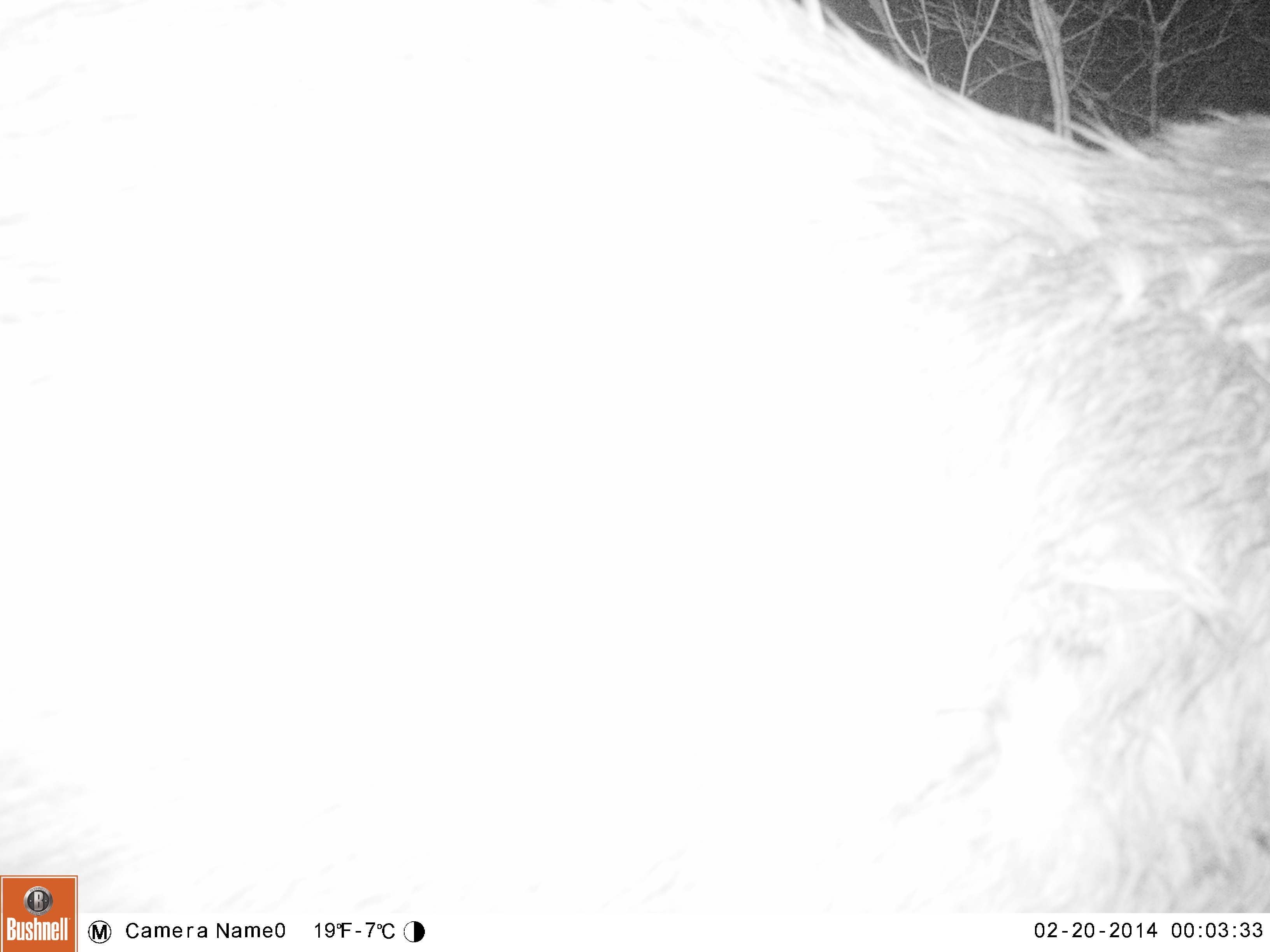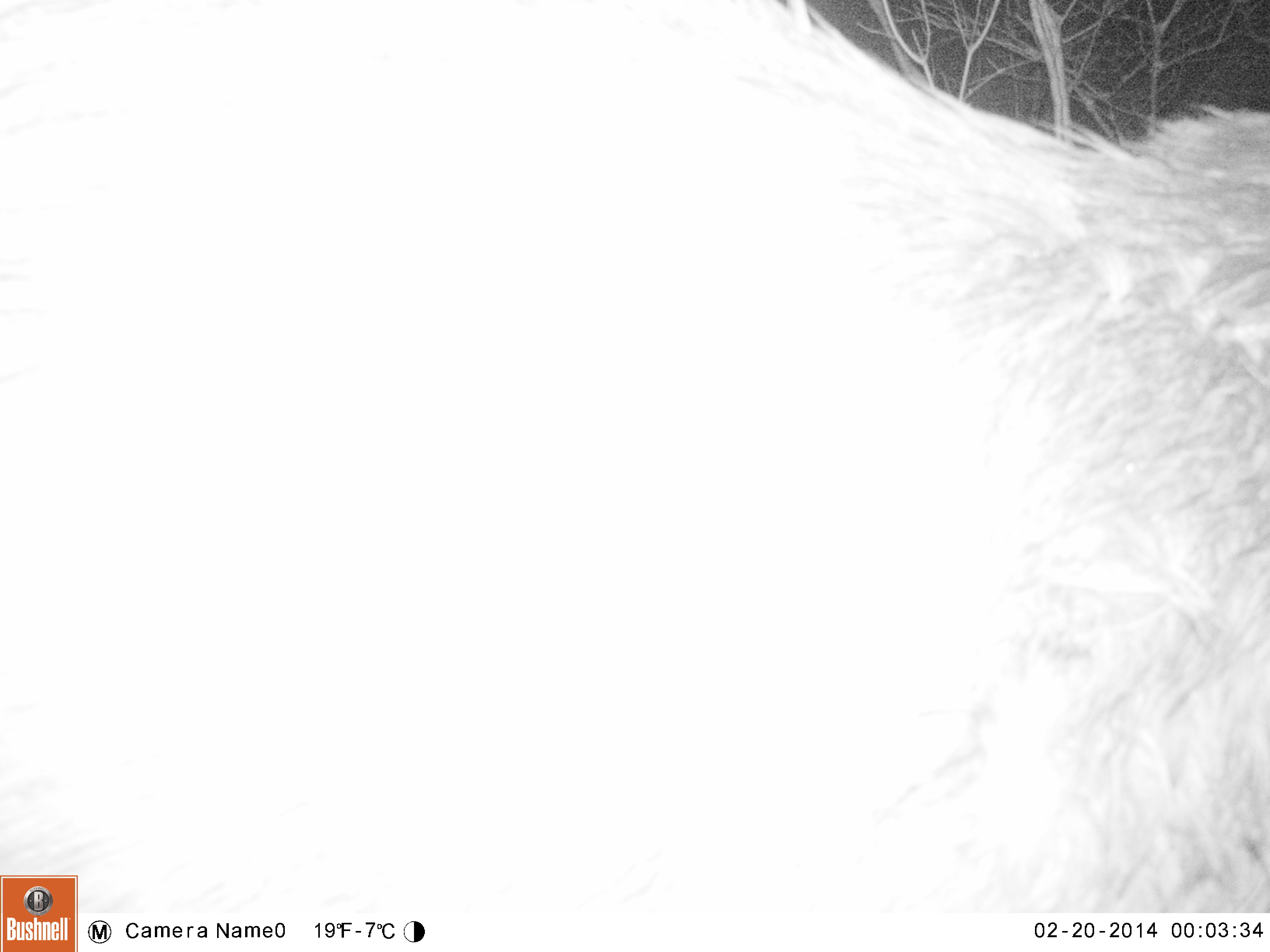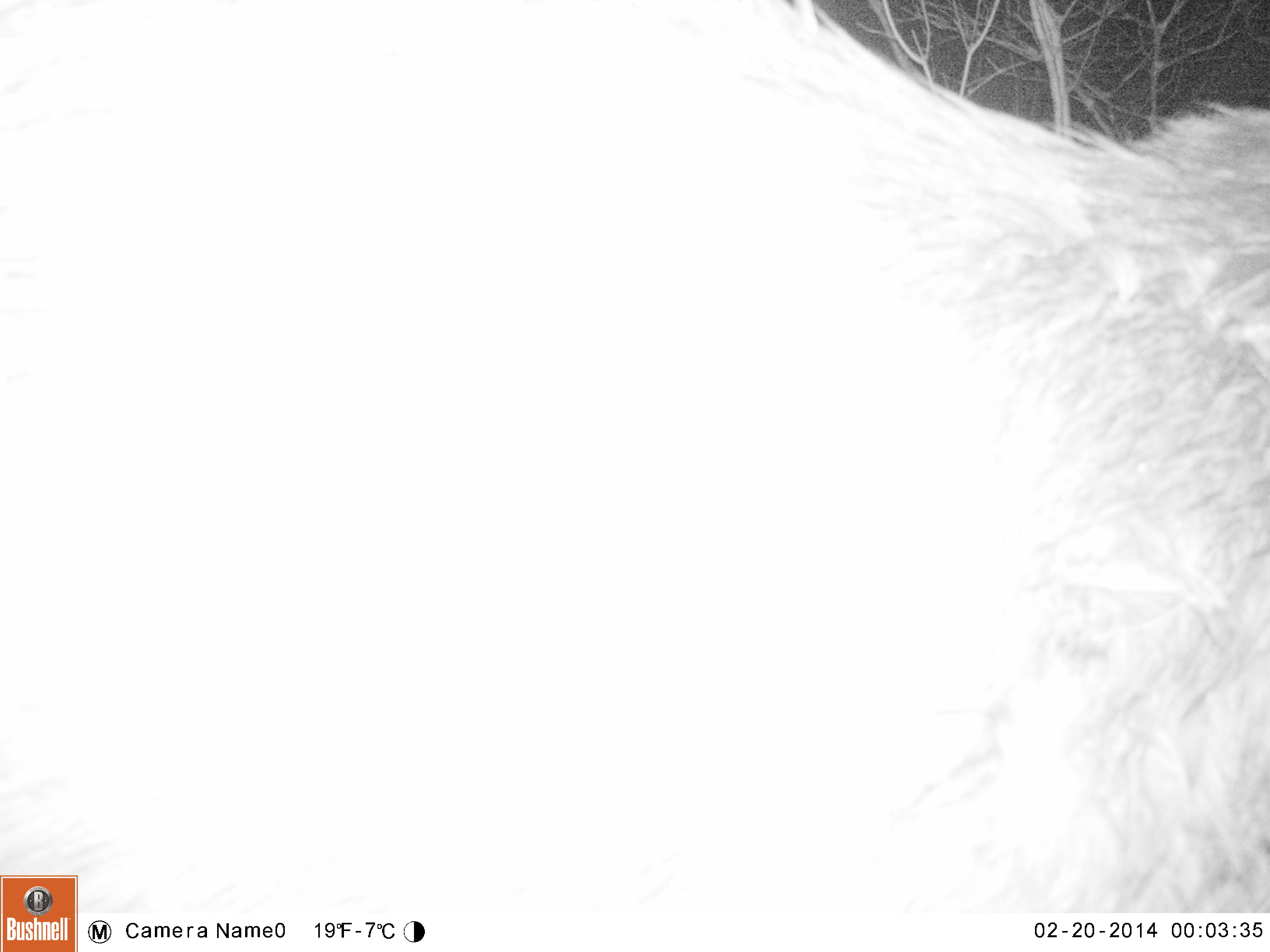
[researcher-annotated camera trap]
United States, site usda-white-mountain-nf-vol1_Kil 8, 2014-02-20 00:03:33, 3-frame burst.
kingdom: Animalia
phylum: Chordata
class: Mammalia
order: Artiodactyla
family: Cervidae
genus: Alces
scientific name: Alces alces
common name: moose